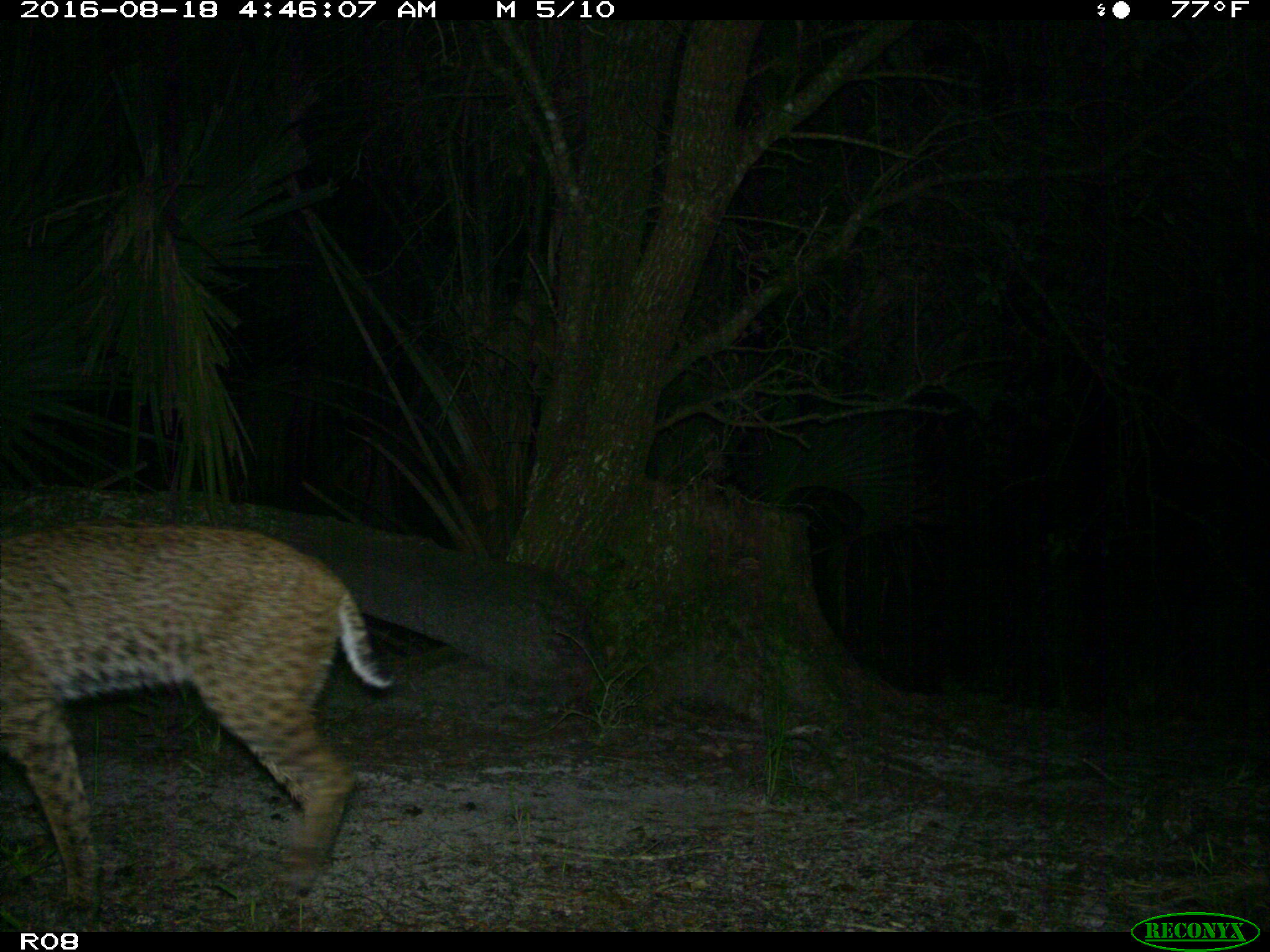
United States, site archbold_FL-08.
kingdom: Animalia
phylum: Chordata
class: Mammalia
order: Carnivora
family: Felidae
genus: Lynx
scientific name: Lynx rufus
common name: bobcat